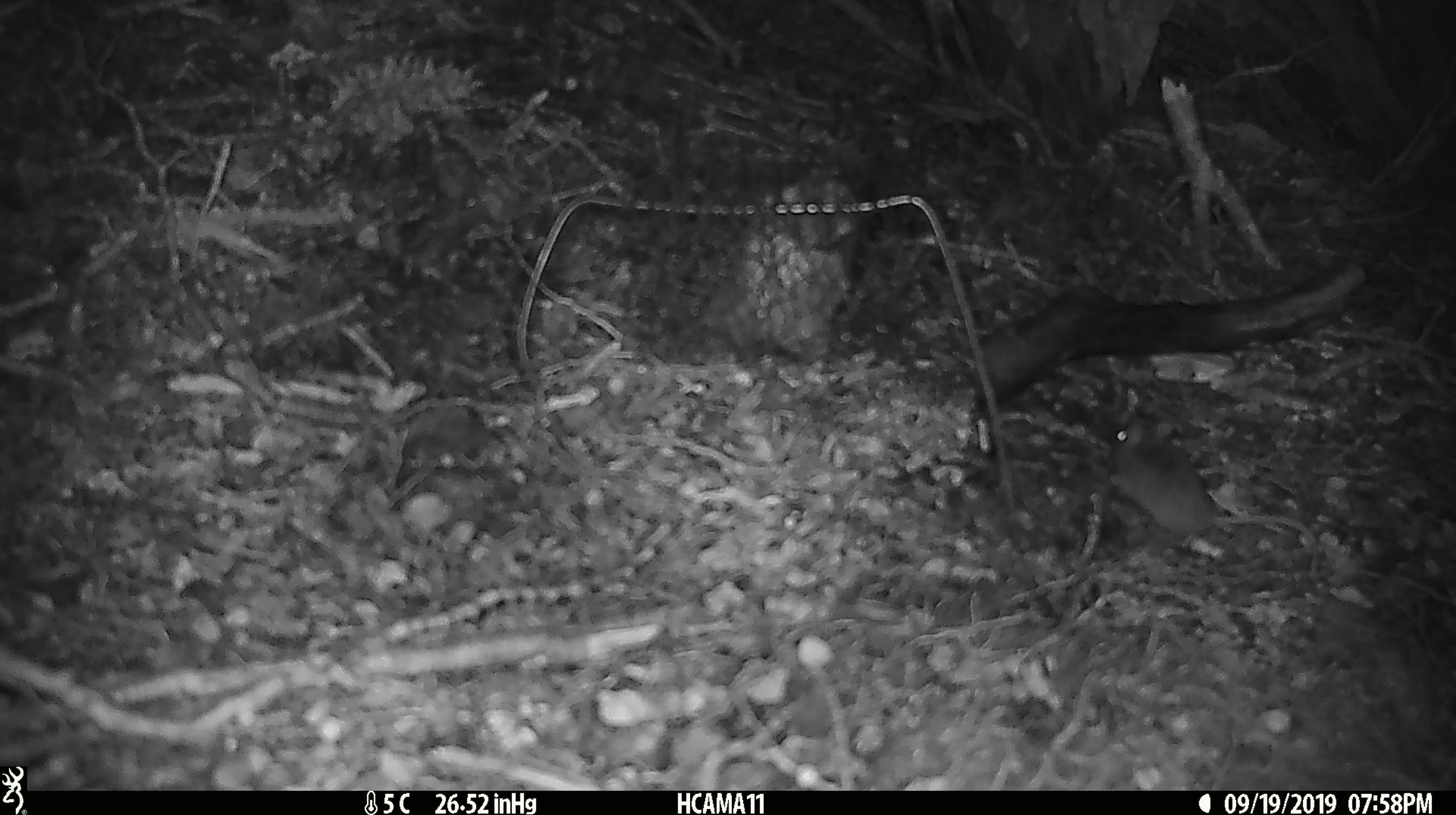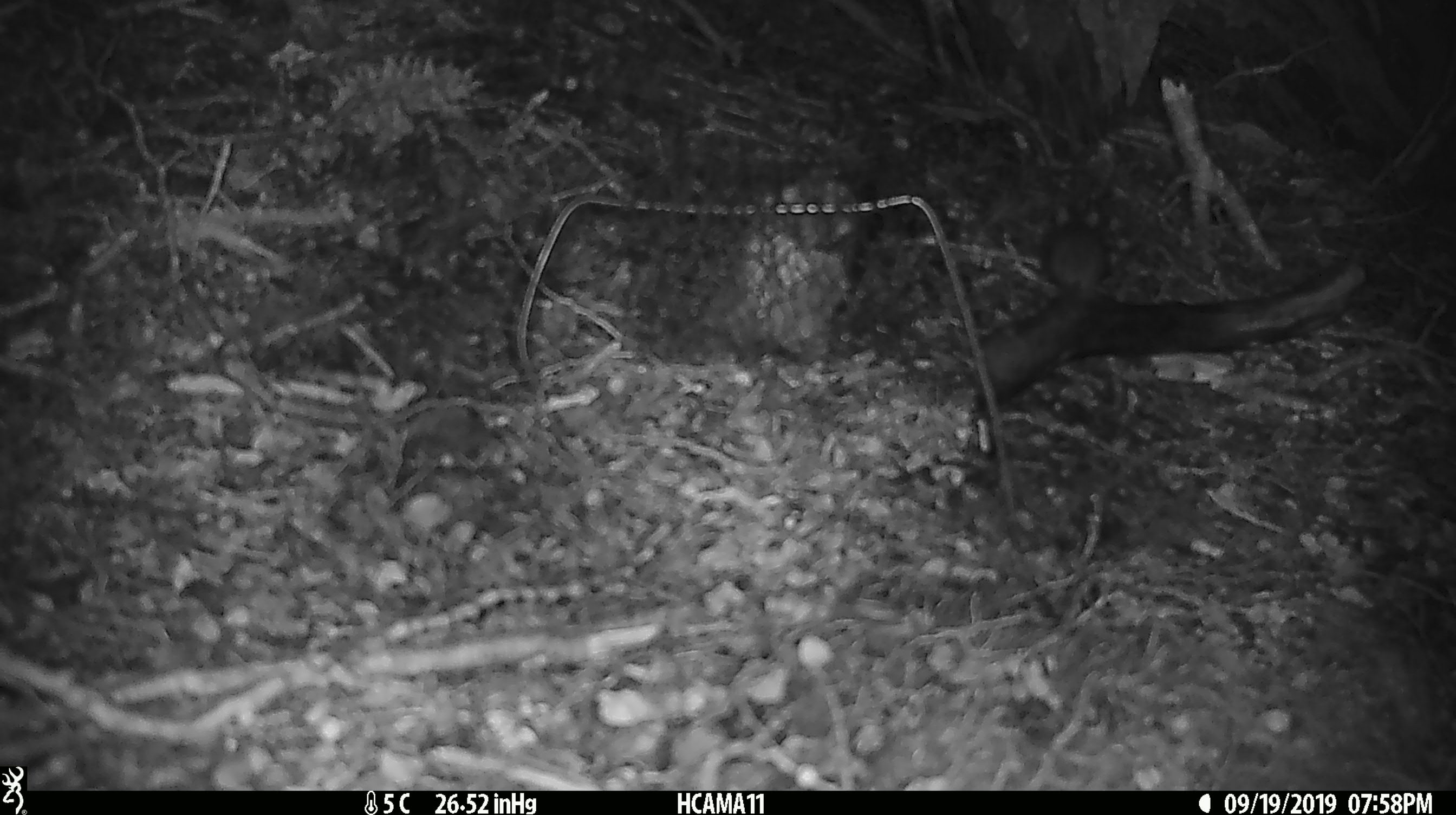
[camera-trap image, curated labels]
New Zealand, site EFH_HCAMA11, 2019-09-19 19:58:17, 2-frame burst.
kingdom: Animalia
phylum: Chordata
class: Mammalia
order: Rodentia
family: Muridae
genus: Mus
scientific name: Mus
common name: mouse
Mouse (Mus).